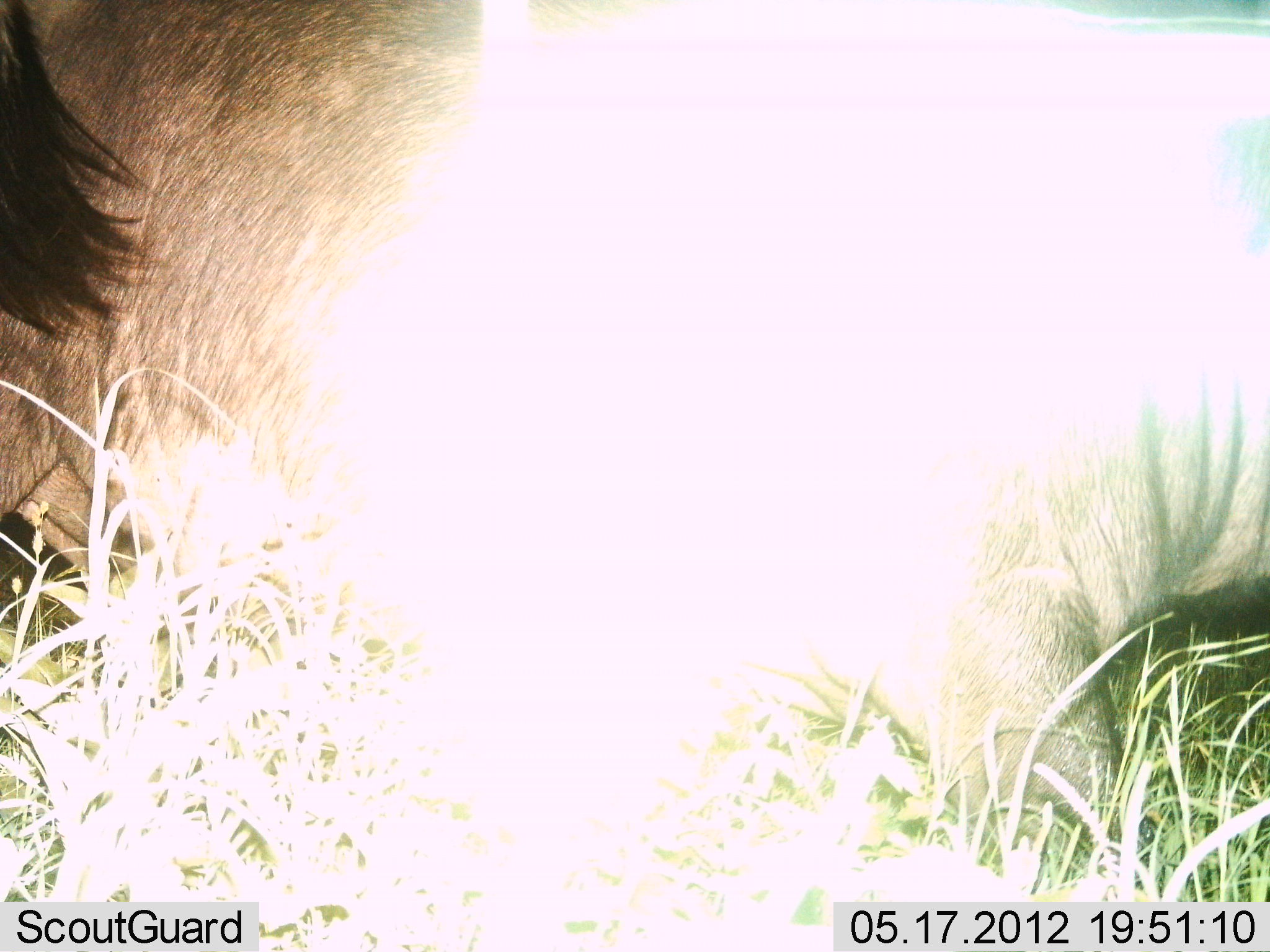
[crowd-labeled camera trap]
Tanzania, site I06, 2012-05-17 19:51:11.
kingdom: Animalia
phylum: Chordata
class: Mammalia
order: Artiodactyla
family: Bovidae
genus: Connochaetes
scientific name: Connochaetes taurinus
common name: blue wildebeest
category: wildebeest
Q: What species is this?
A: Wildebeest (blue wildebeest) (Connochaetes taurinus).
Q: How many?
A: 1.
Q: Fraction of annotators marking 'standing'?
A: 53%.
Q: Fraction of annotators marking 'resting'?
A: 35%.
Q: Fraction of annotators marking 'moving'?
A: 0%.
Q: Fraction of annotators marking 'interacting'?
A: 0%.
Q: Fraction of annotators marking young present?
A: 0%.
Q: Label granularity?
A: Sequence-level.